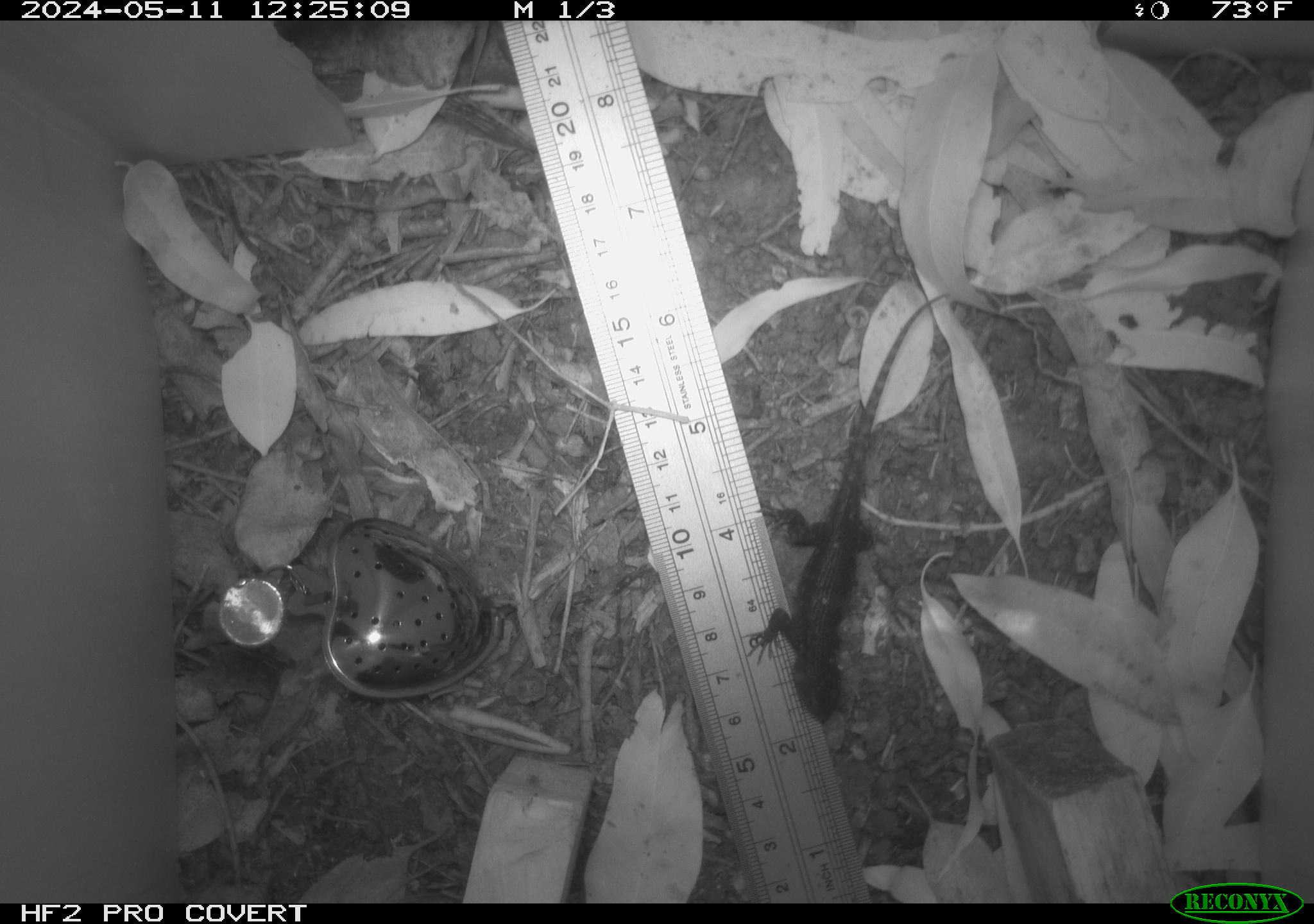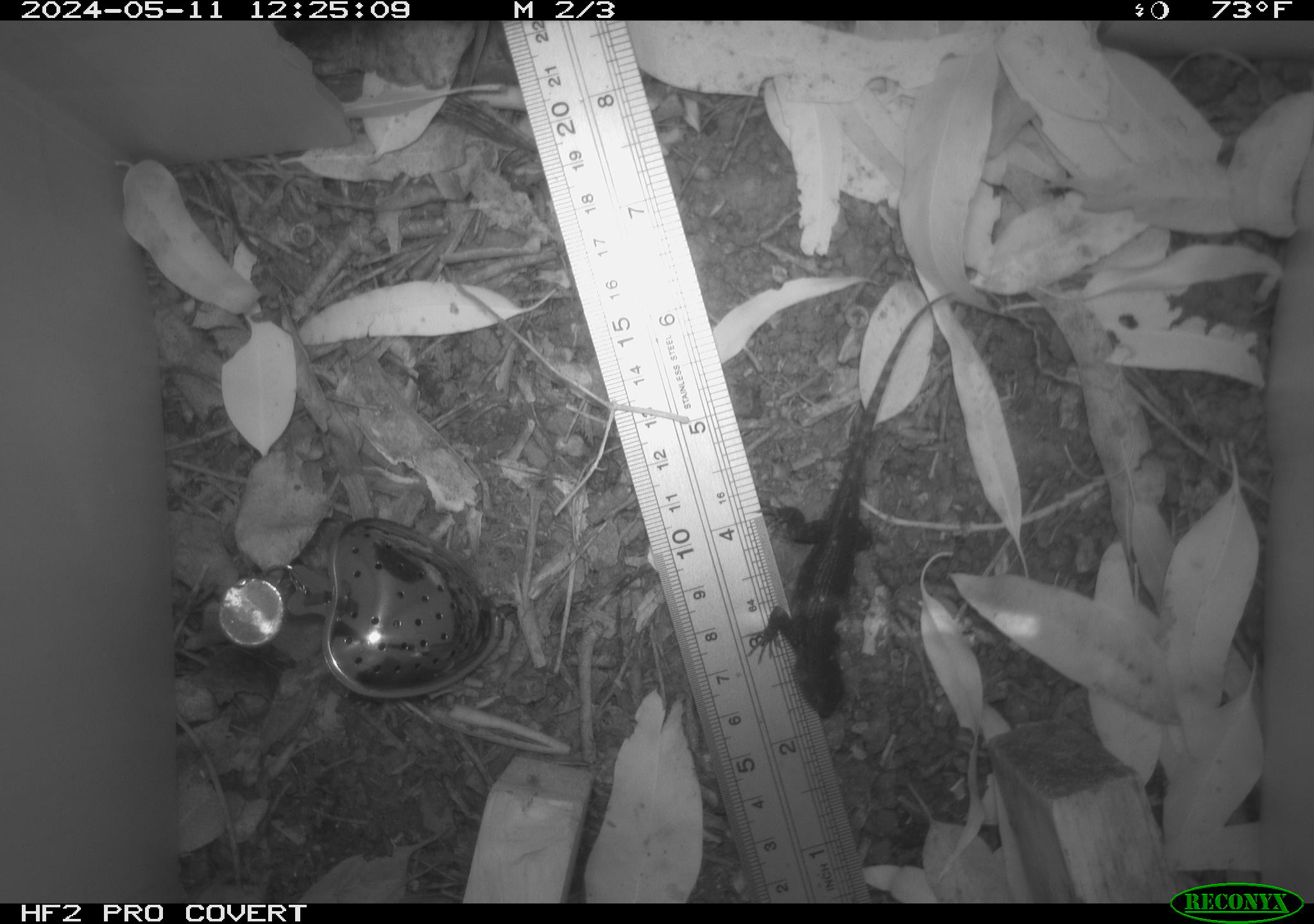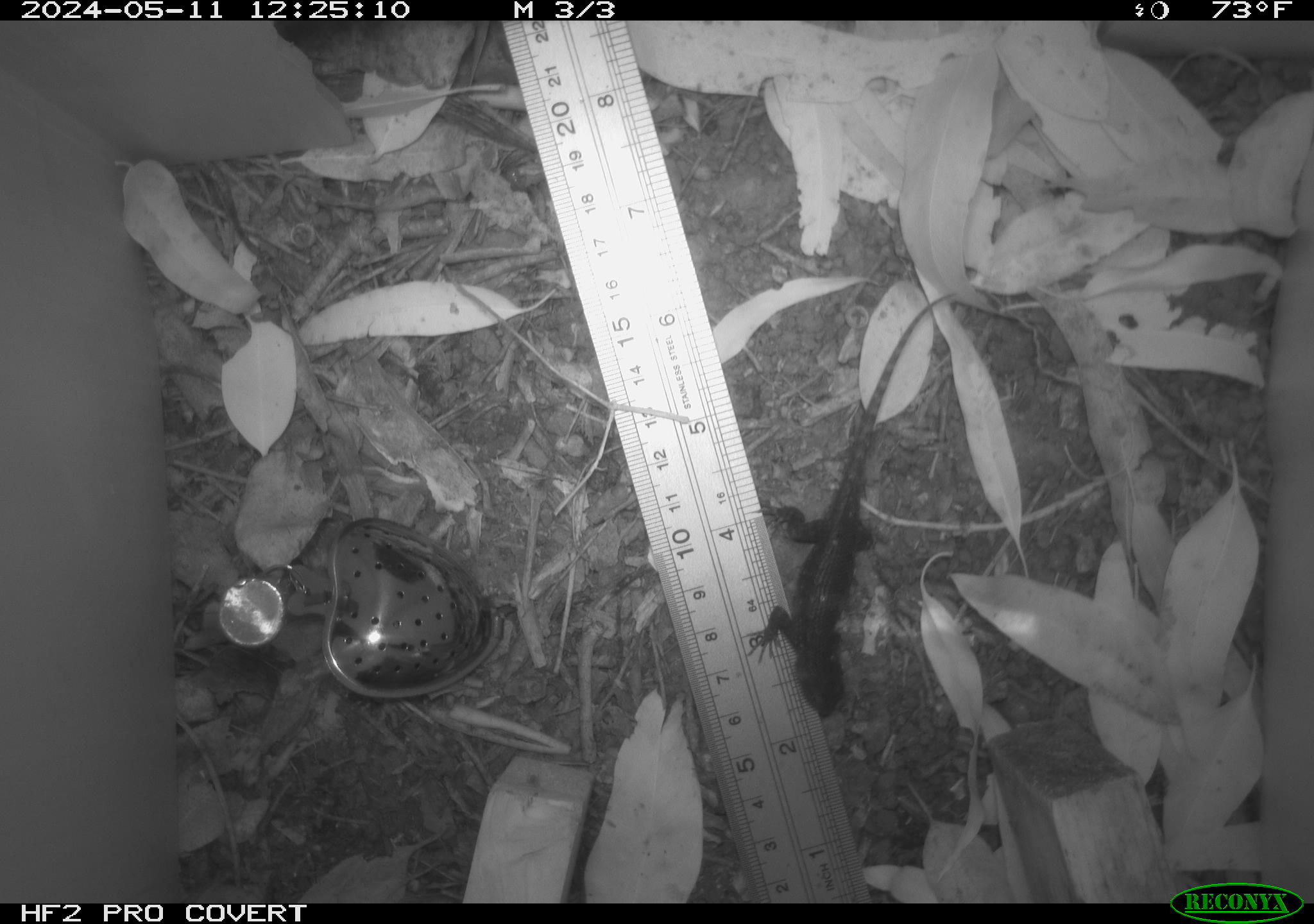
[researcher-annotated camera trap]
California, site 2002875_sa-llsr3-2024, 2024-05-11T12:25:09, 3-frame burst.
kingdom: Animalia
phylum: Chordata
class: Reptilia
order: Squamata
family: Phrynosomatidae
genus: Sceloporus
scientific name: Sceloporus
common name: spiny lizards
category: sceloporus species